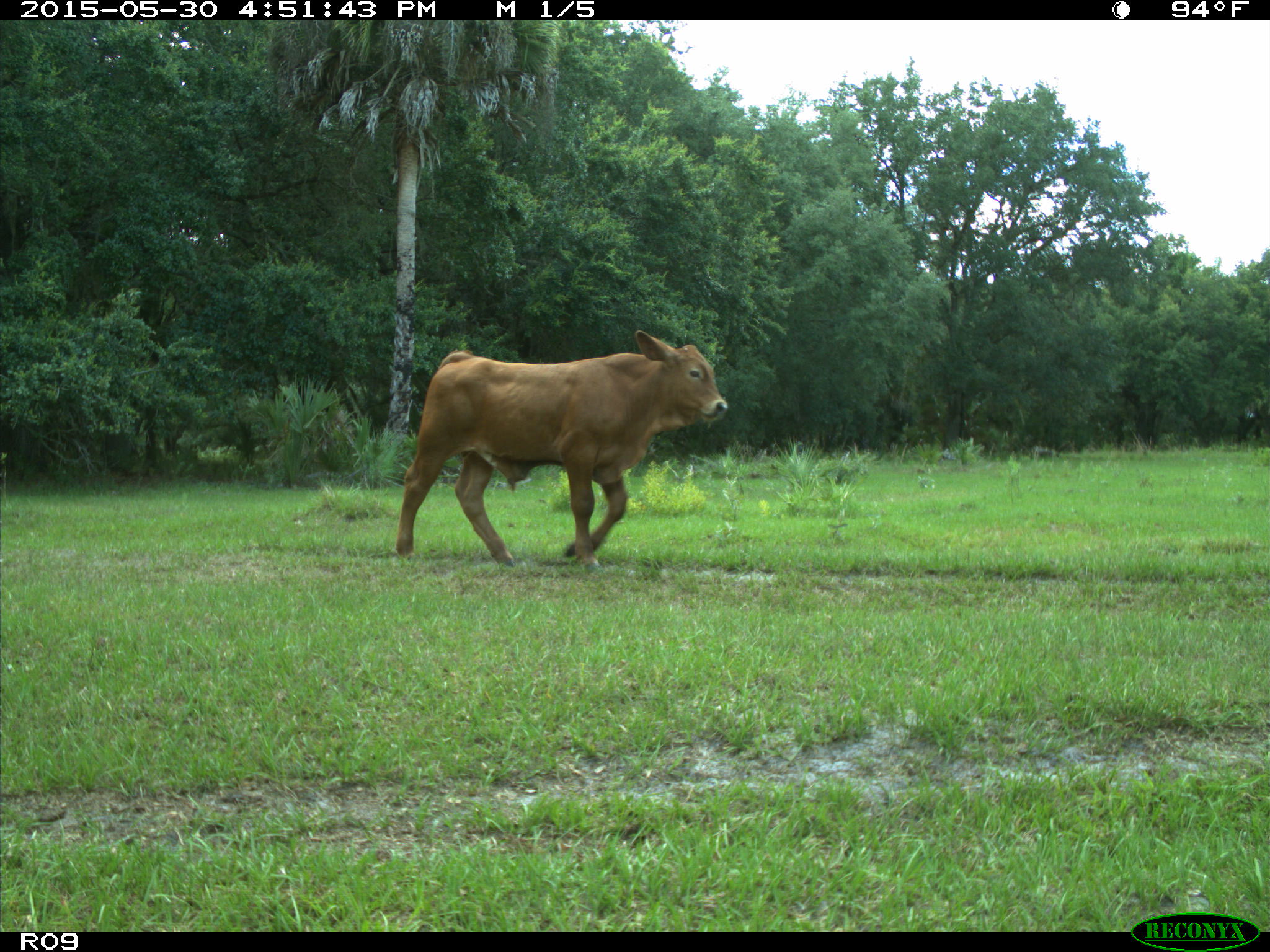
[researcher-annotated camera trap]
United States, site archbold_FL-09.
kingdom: Animalia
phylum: Chordata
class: Mammalia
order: Artiodactyla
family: Bovidae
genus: Bos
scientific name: Bos taurus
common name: domestic cow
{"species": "Bos taurus (domestic cow)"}